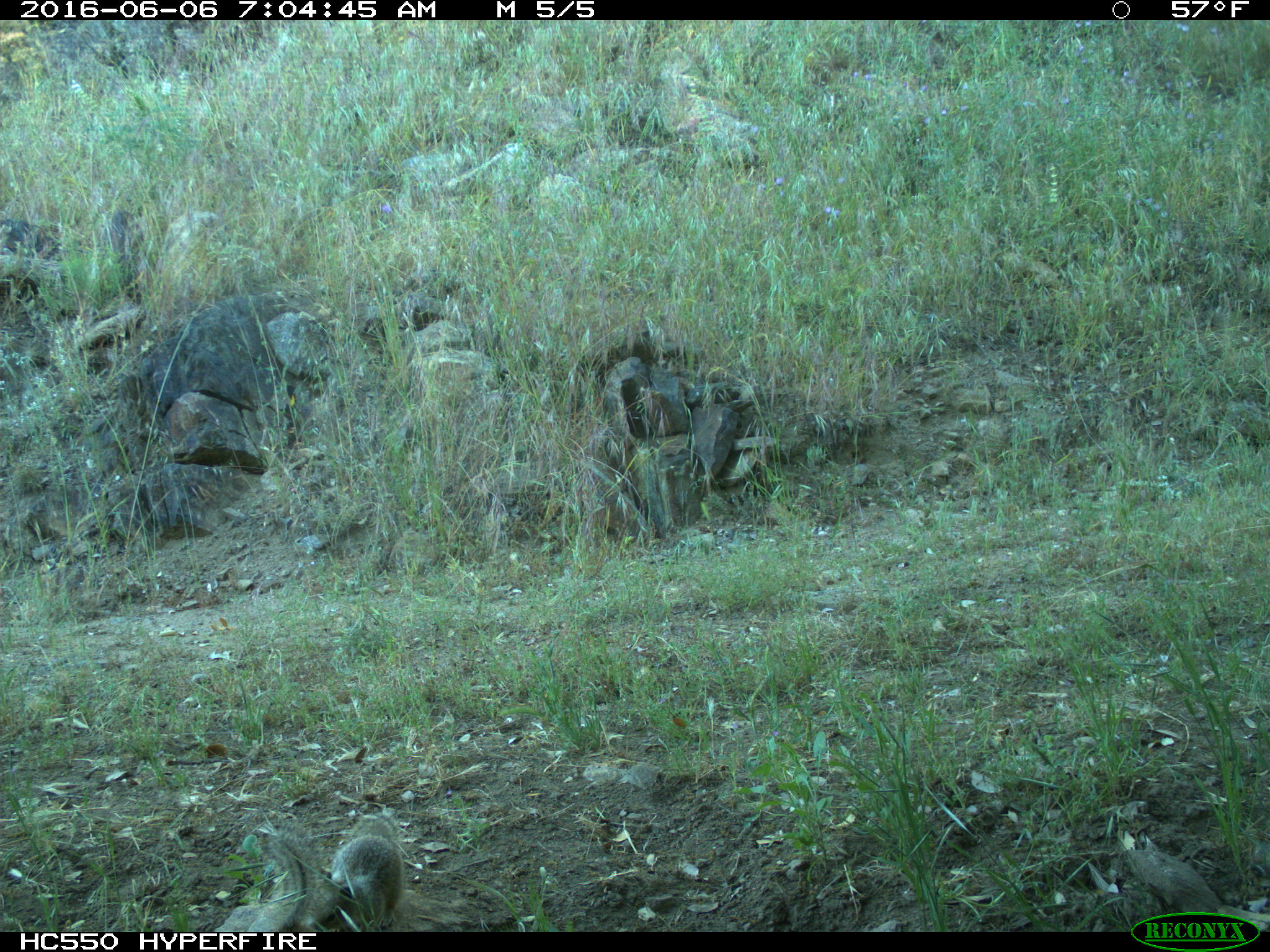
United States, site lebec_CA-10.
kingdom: Animalia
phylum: Chordata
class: Mammalia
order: Rodentia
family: Sciuridae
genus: Otospermophilus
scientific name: Otospermophilus beecheyi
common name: california ground squirrel